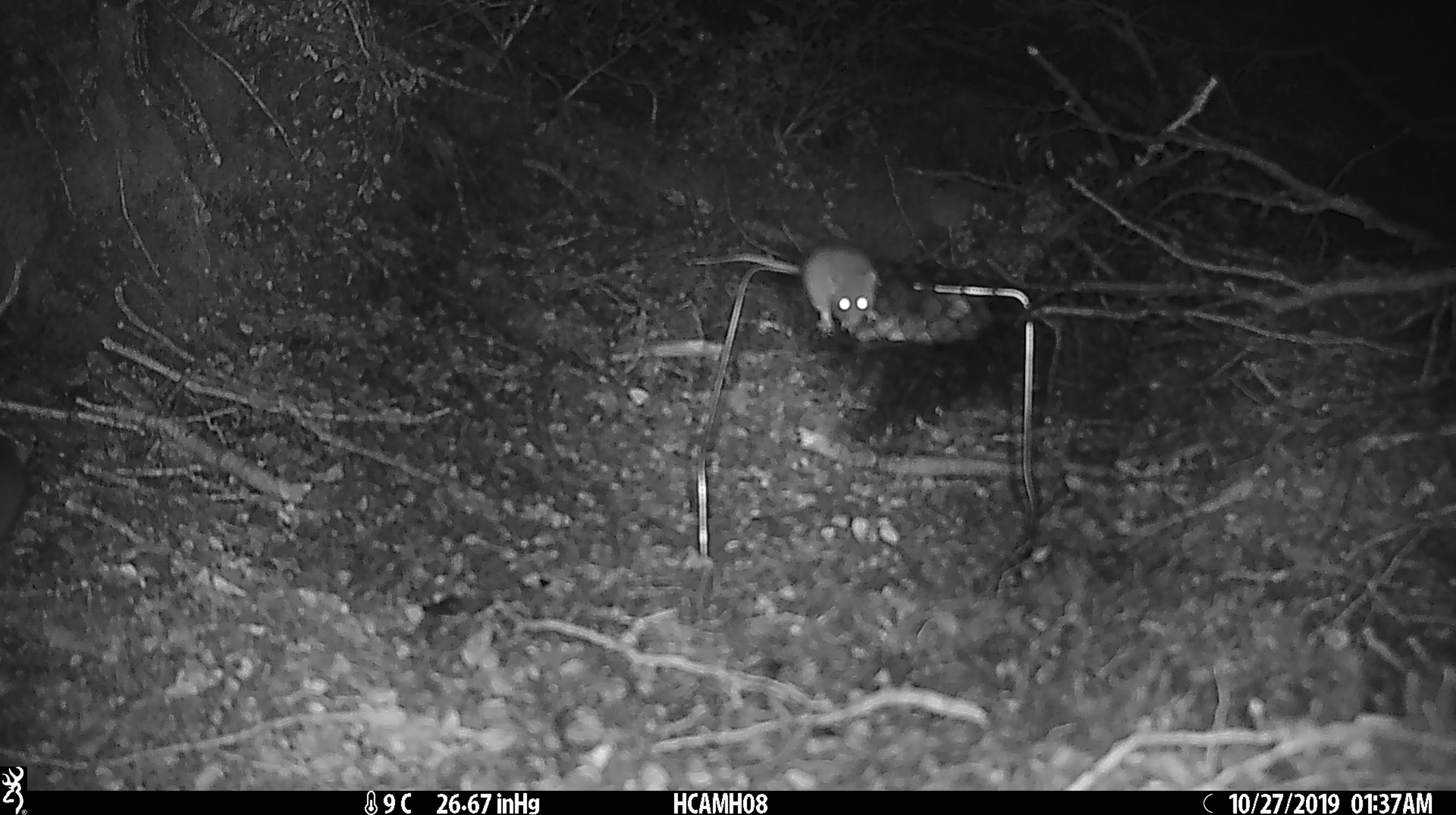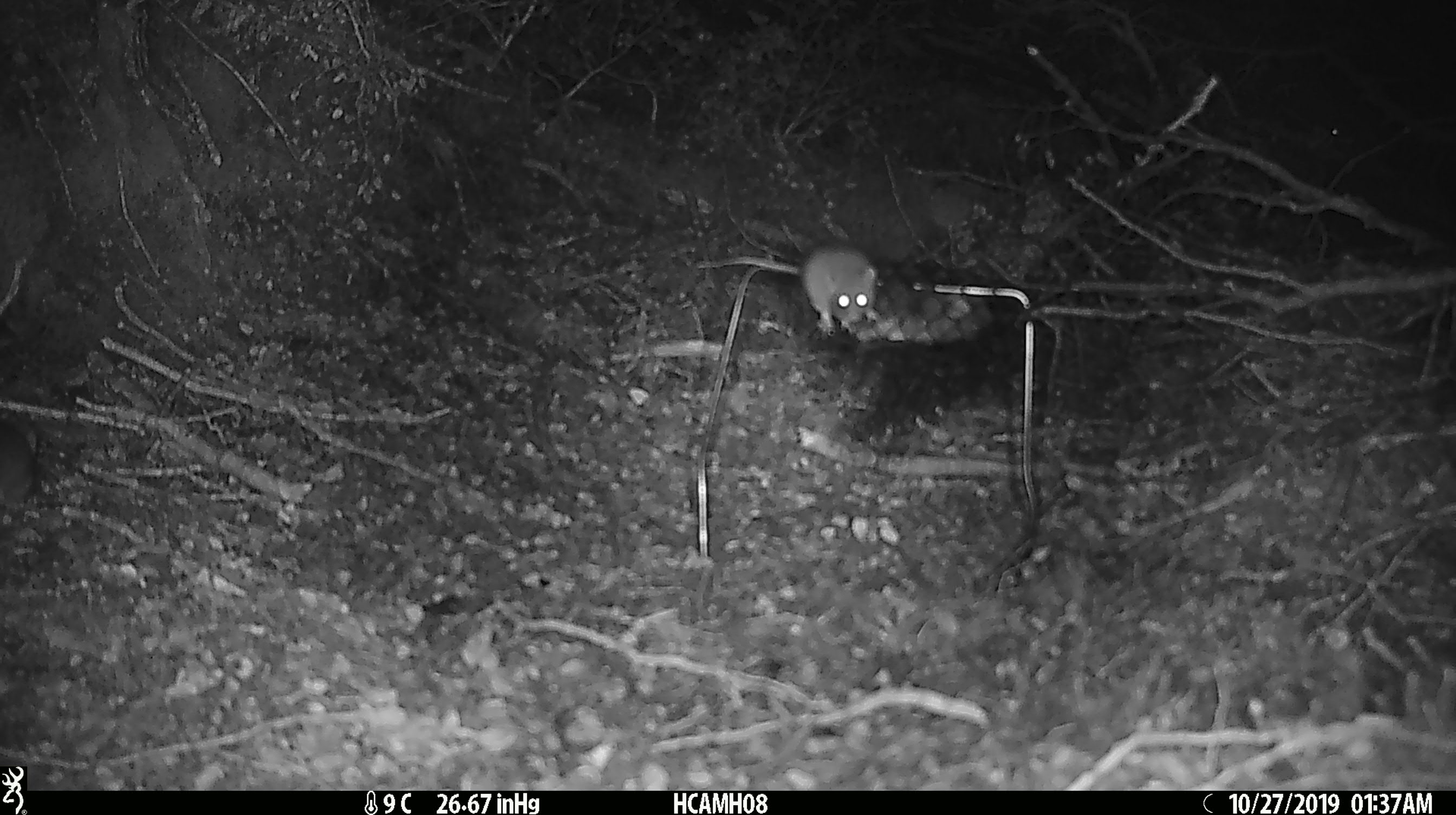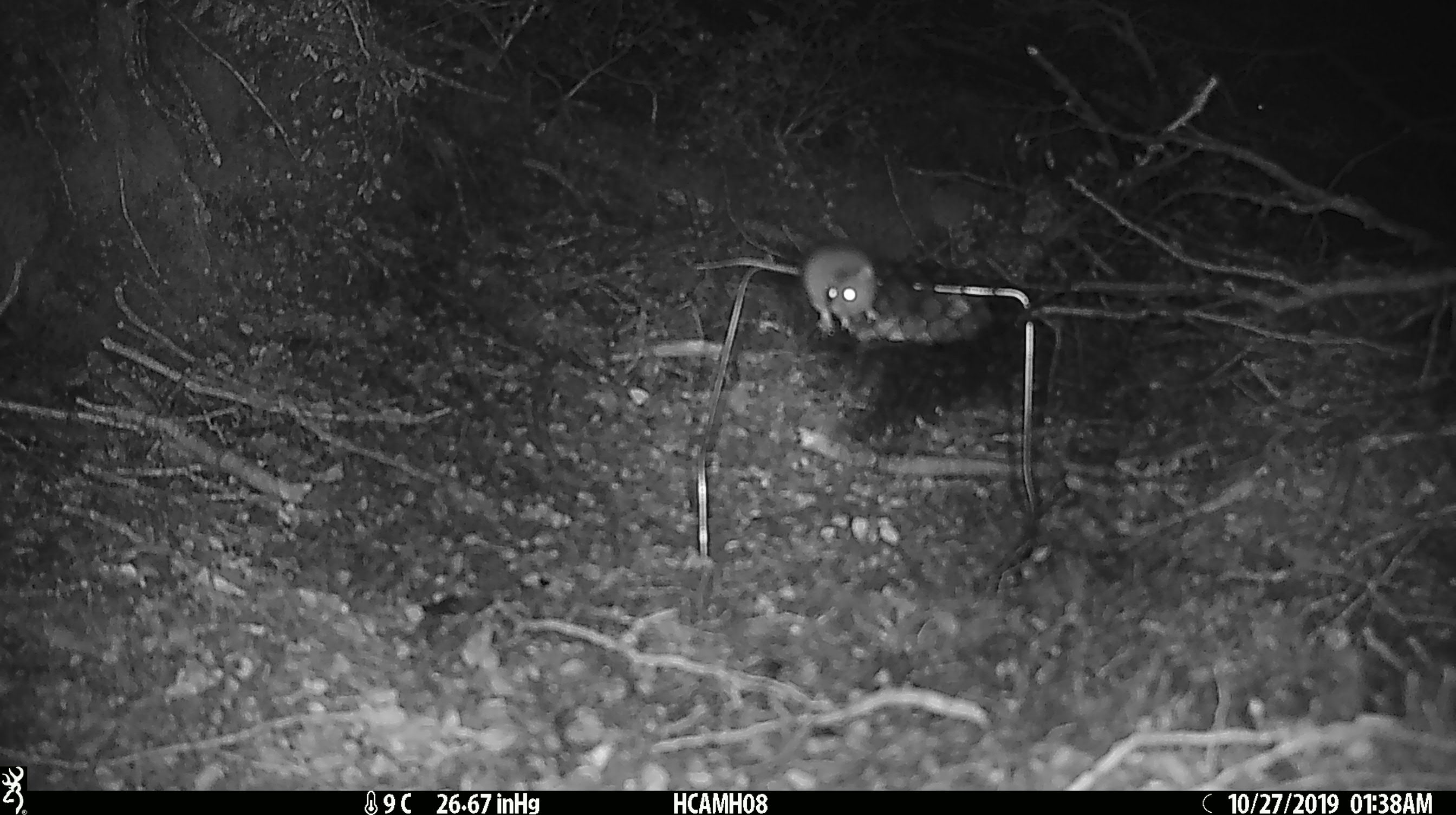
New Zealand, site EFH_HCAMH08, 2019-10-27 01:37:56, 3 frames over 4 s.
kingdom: Animalia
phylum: Chordata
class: Mammalia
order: Rodentia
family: Muridae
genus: Mus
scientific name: Mus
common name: mouse